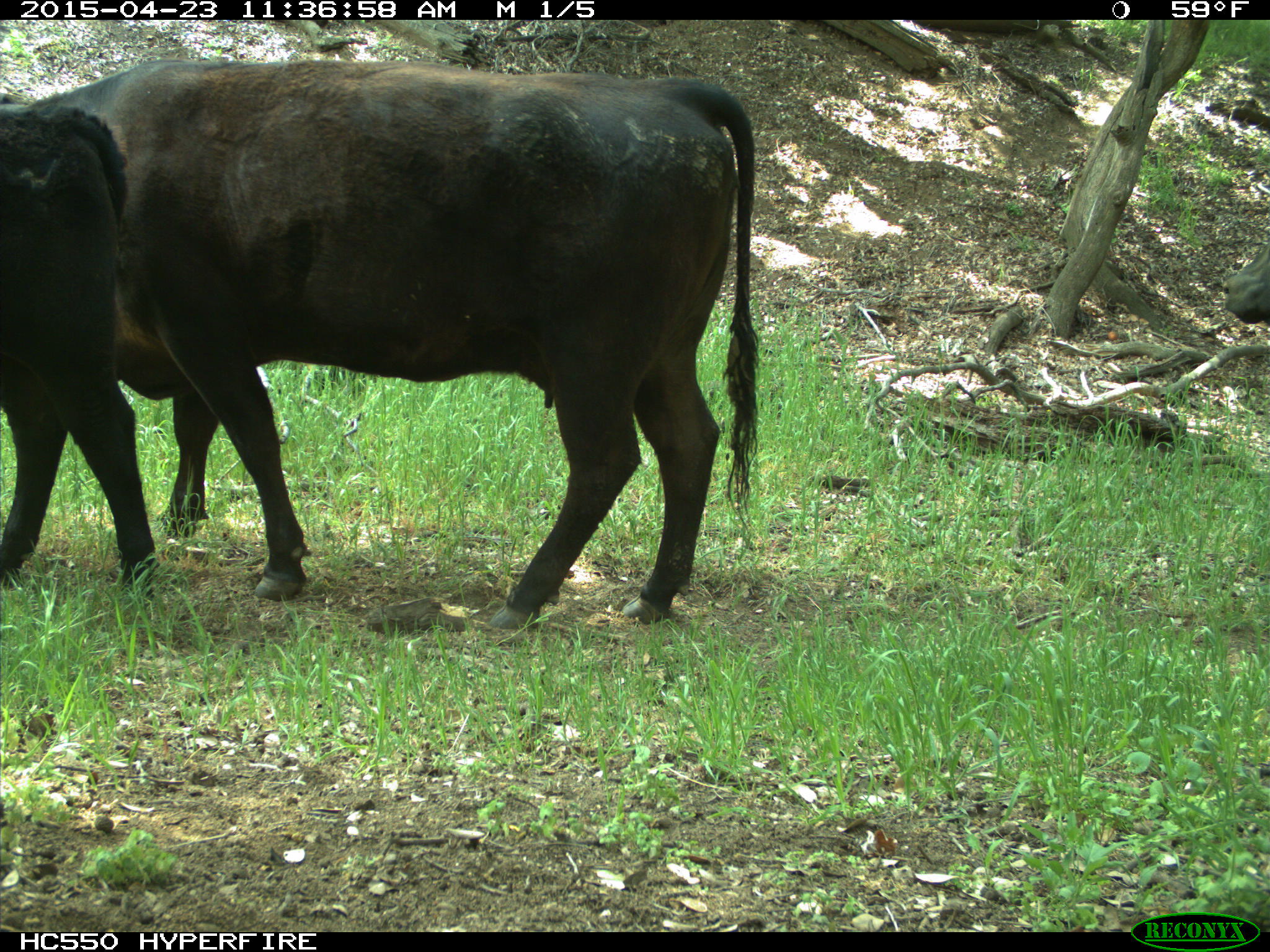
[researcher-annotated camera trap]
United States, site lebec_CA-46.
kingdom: Animalia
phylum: Chordata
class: Mammalia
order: Artiodactyla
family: Bovidae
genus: Bos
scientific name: Bos taurus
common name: domestic cow